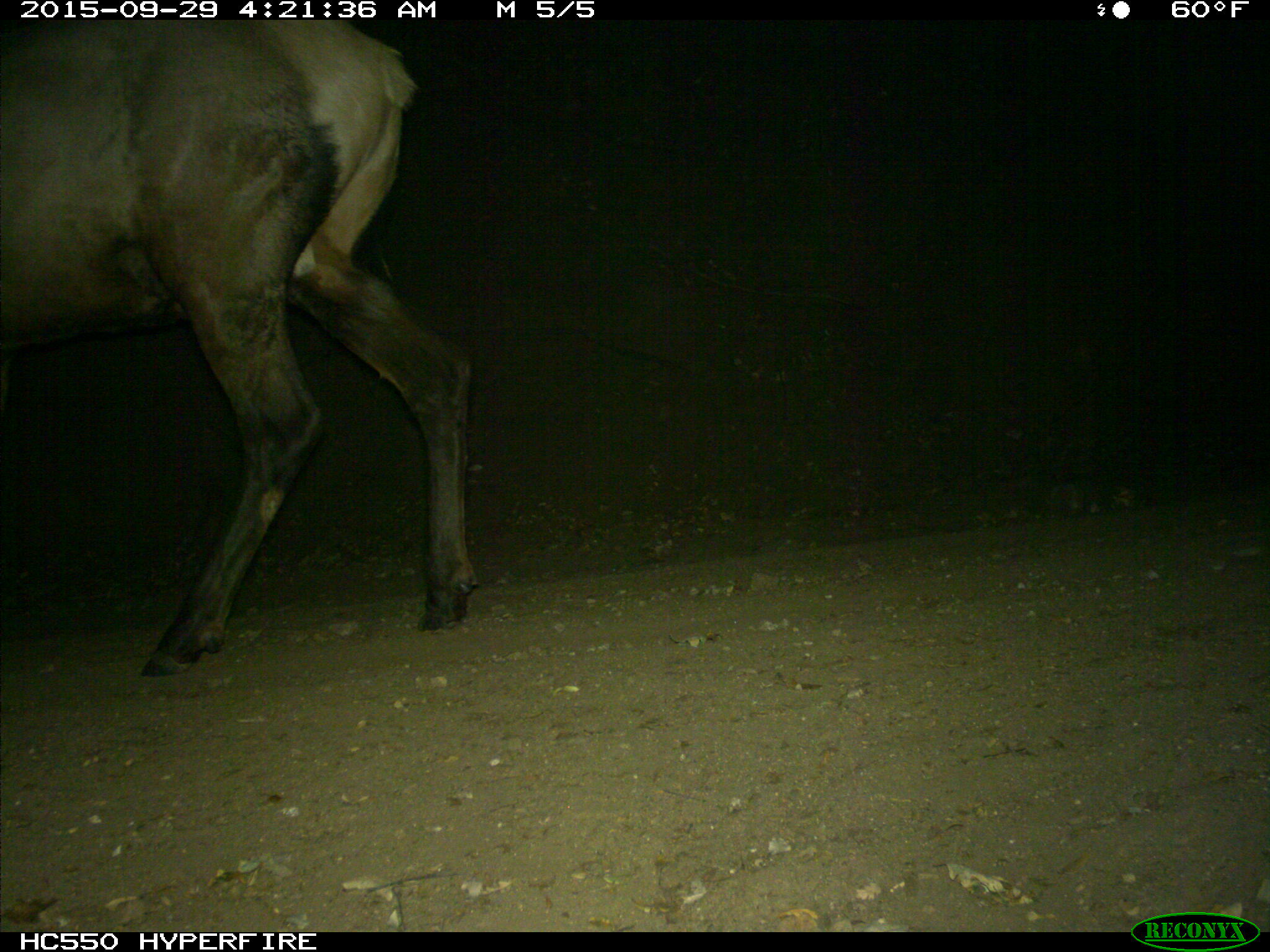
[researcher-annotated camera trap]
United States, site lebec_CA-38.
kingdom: Animalia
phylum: Chordata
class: Mammalia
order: Artiodactyla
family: Cervidae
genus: Cervus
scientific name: Cervus canadensis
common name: elk